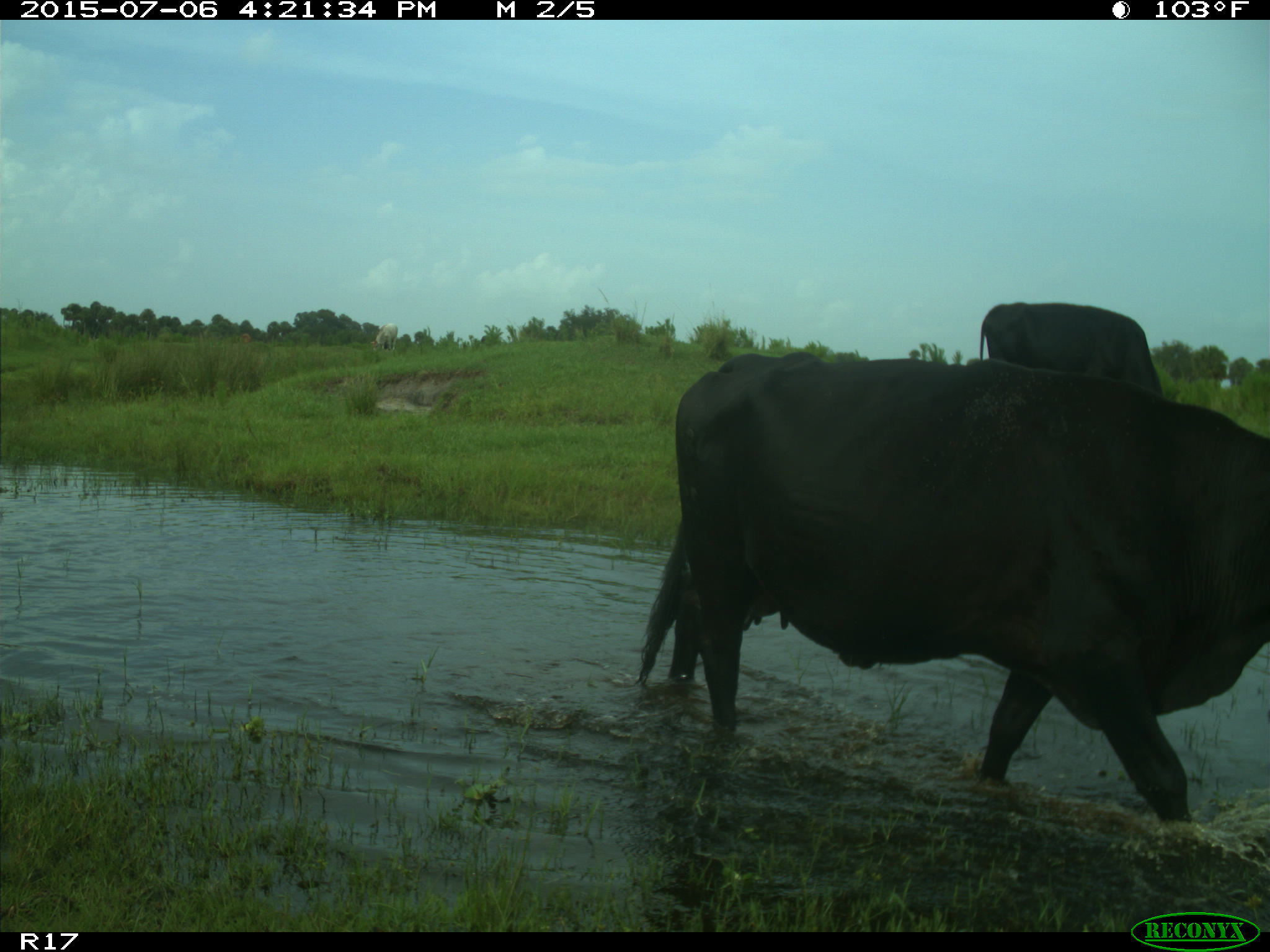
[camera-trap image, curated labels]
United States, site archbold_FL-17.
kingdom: Animalia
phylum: Chordata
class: Mammalia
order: Artiodactyla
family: Bovidae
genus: Bos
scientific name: Bos taurus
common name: domestic cow